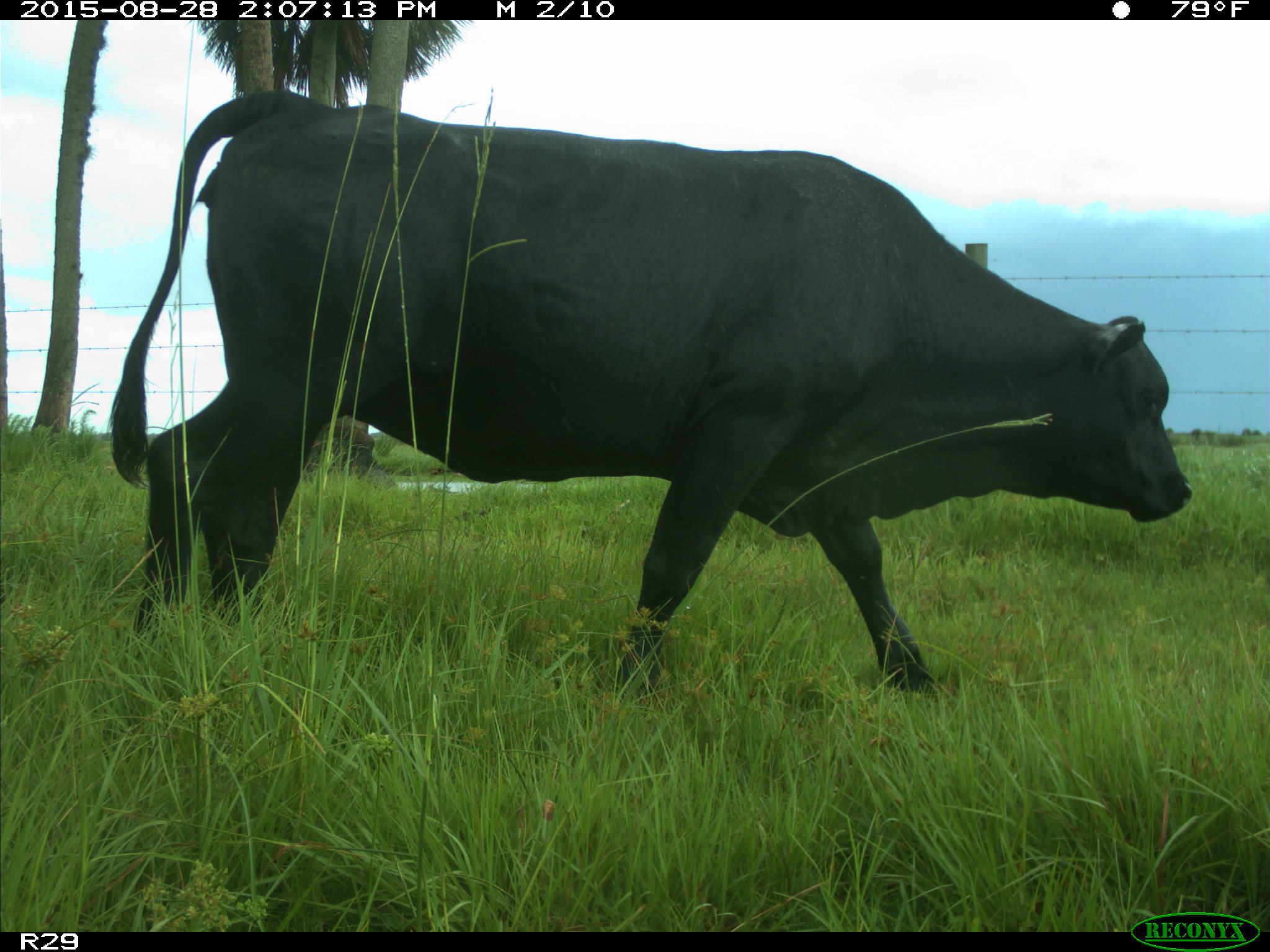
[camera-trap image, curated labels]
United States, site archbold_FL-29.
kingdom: Animalia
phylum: Chordata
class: Mammalia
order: Artiodactyla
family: Bovidae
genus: Bos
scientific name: Bos taurus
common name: domestic cow